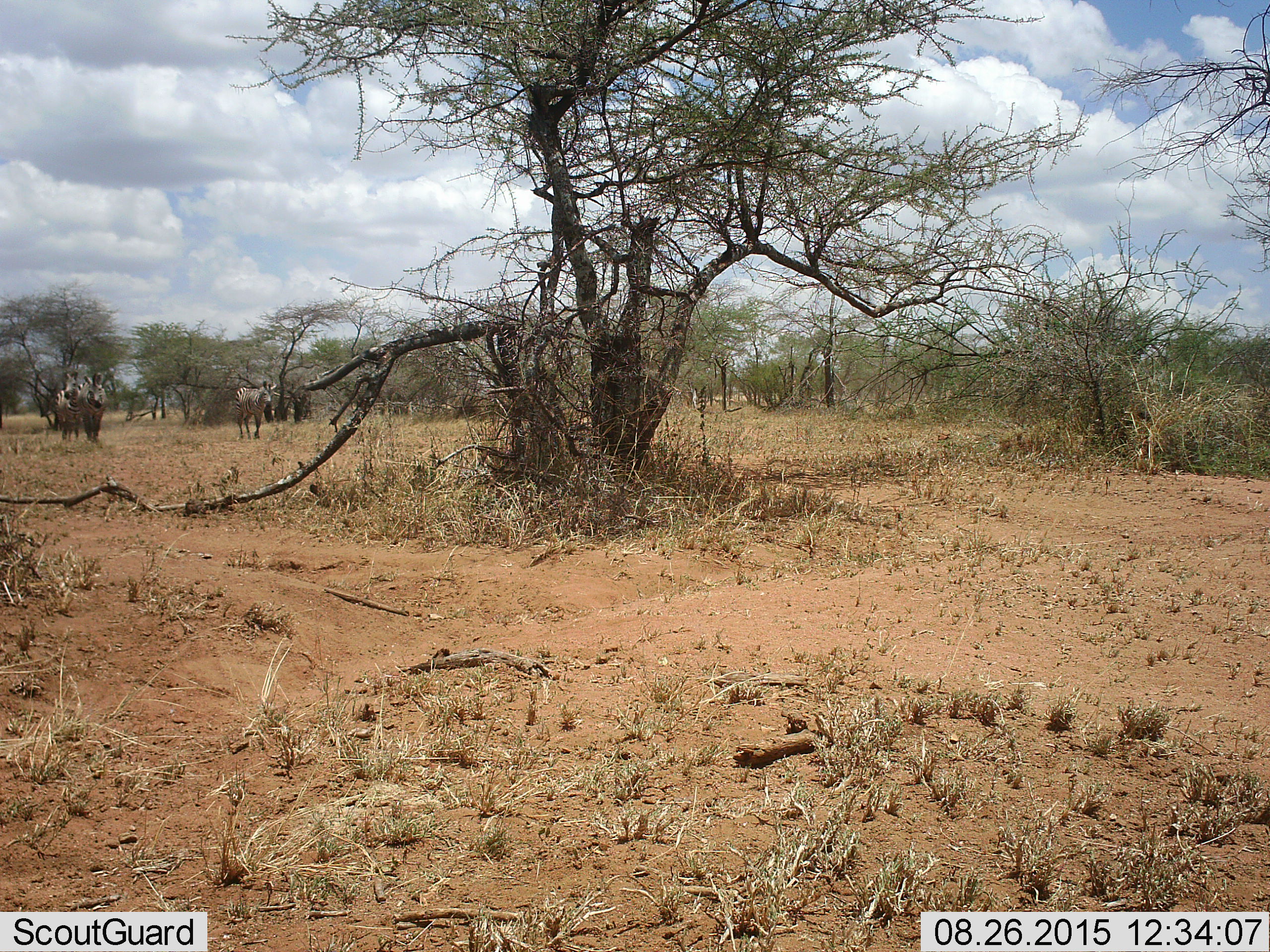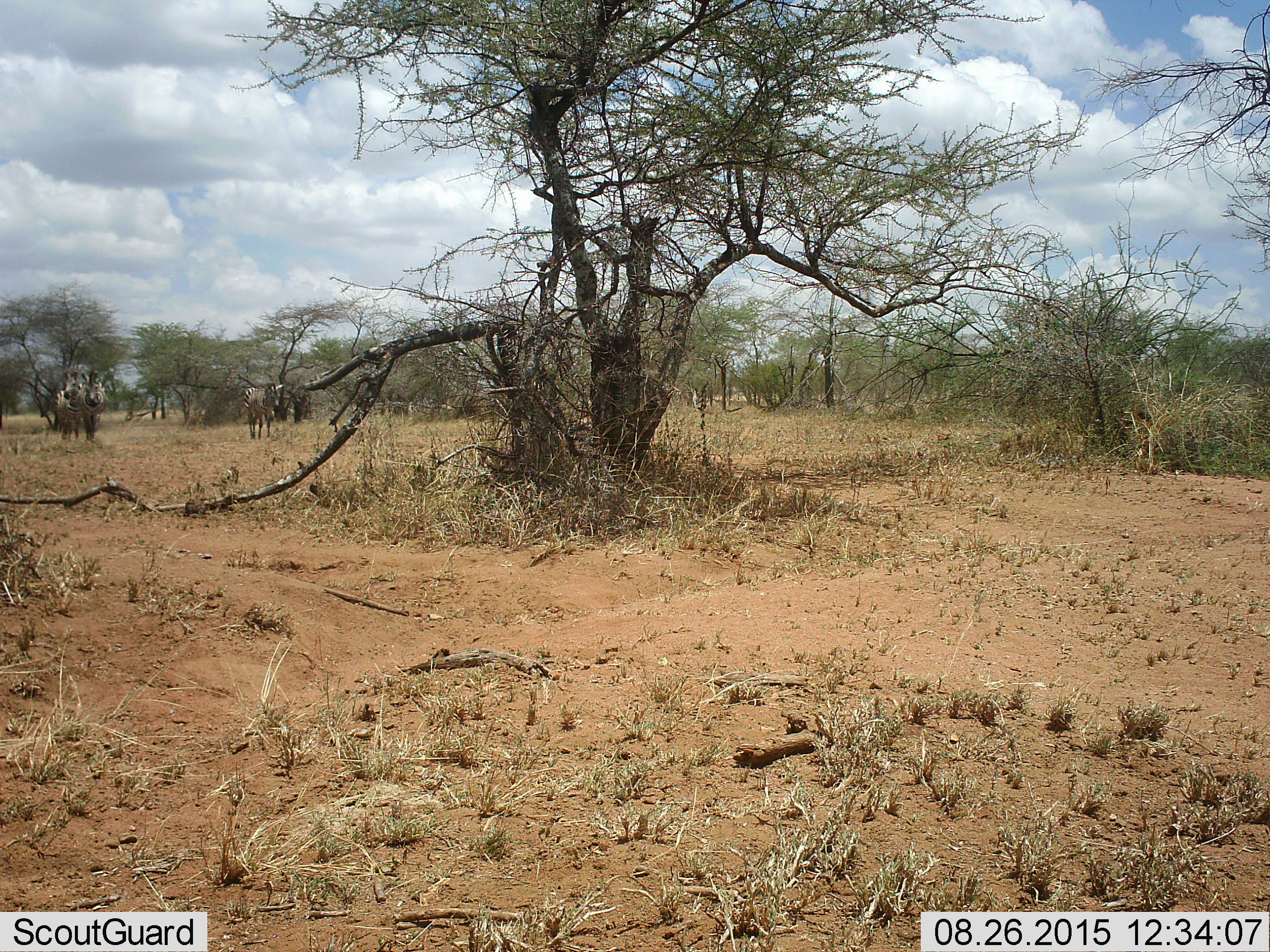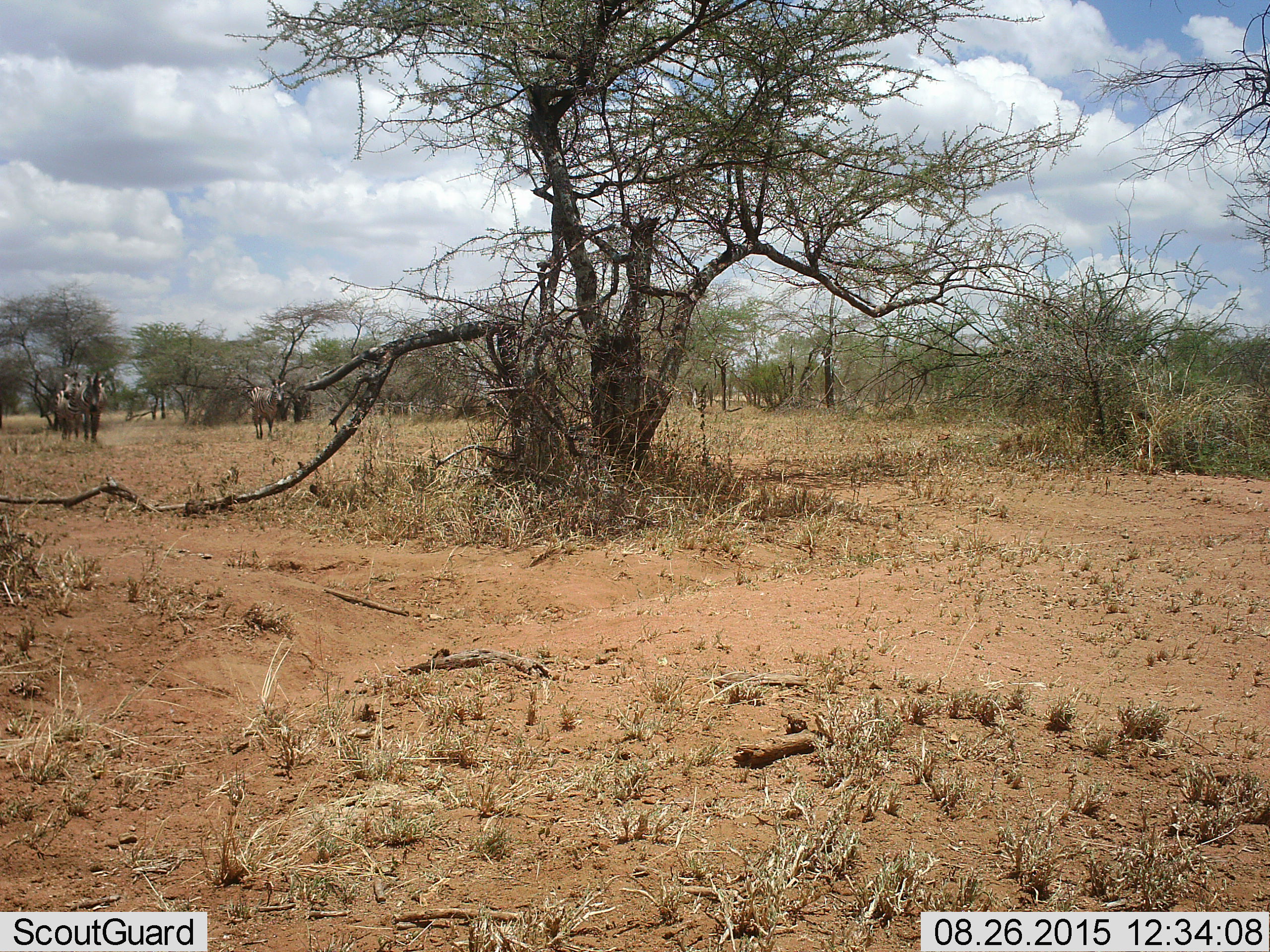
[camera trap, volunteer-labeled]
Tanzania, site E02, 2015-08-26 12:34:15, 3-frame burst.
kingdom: Animalia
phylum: Chordata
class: Mammalia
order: Perissodactyla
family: Equidae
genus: Equus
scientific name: Equus quagga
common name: plains zebra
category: zebra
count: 3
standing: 56%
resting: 0%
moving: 69%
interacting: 6%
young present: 6%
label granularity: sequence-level